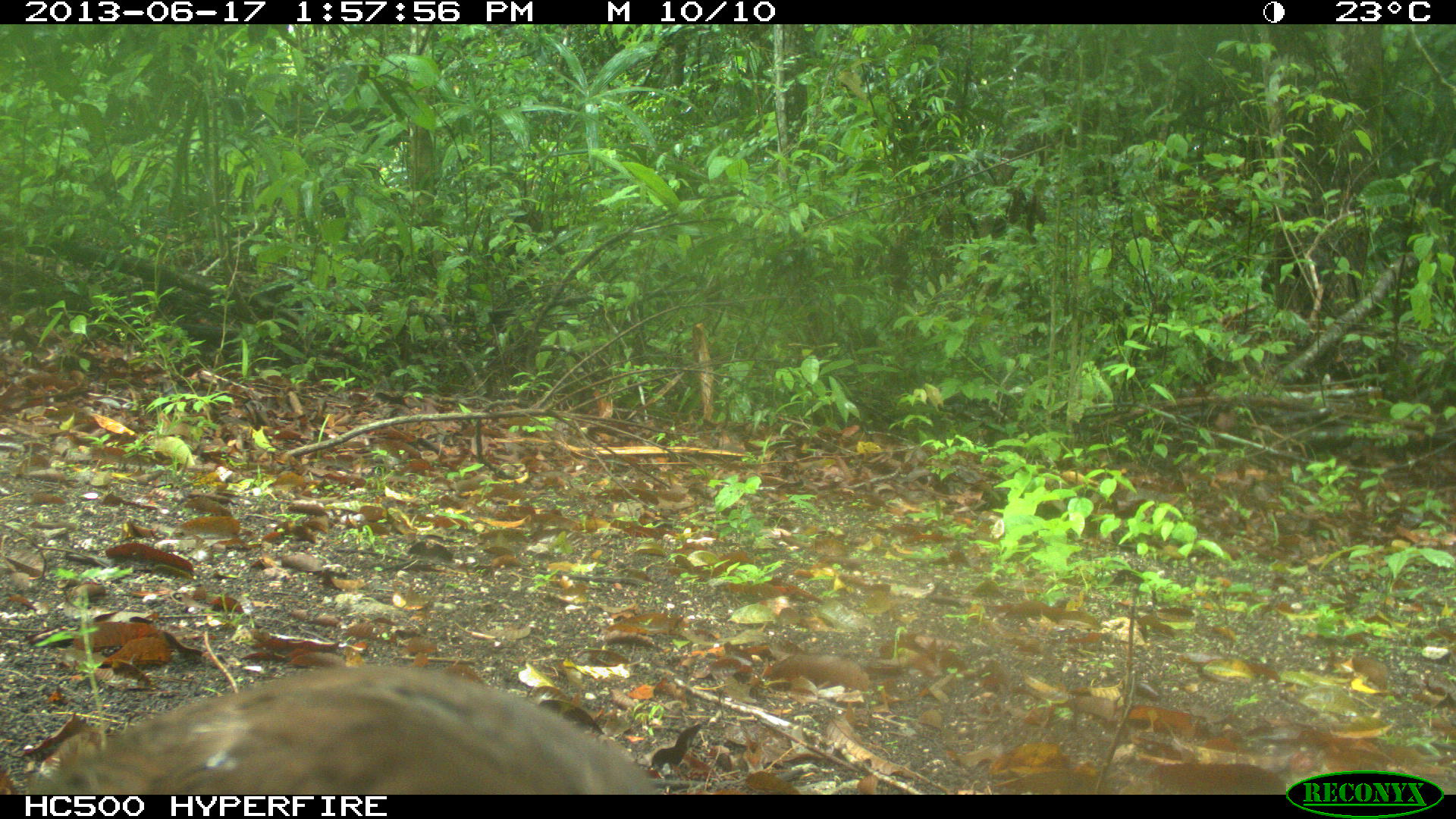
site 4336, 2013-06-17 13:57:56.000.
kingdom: Animalia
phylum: Chordata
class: Aves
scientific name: Aves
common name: birds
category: unknown raptor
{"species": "unknown raptor (birds) (Aves)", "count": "1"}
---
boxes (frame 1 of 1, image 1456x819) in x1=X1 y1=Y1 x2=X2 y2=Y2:
unknown raptor: x1=22 y1=660 x2=660 y2=792